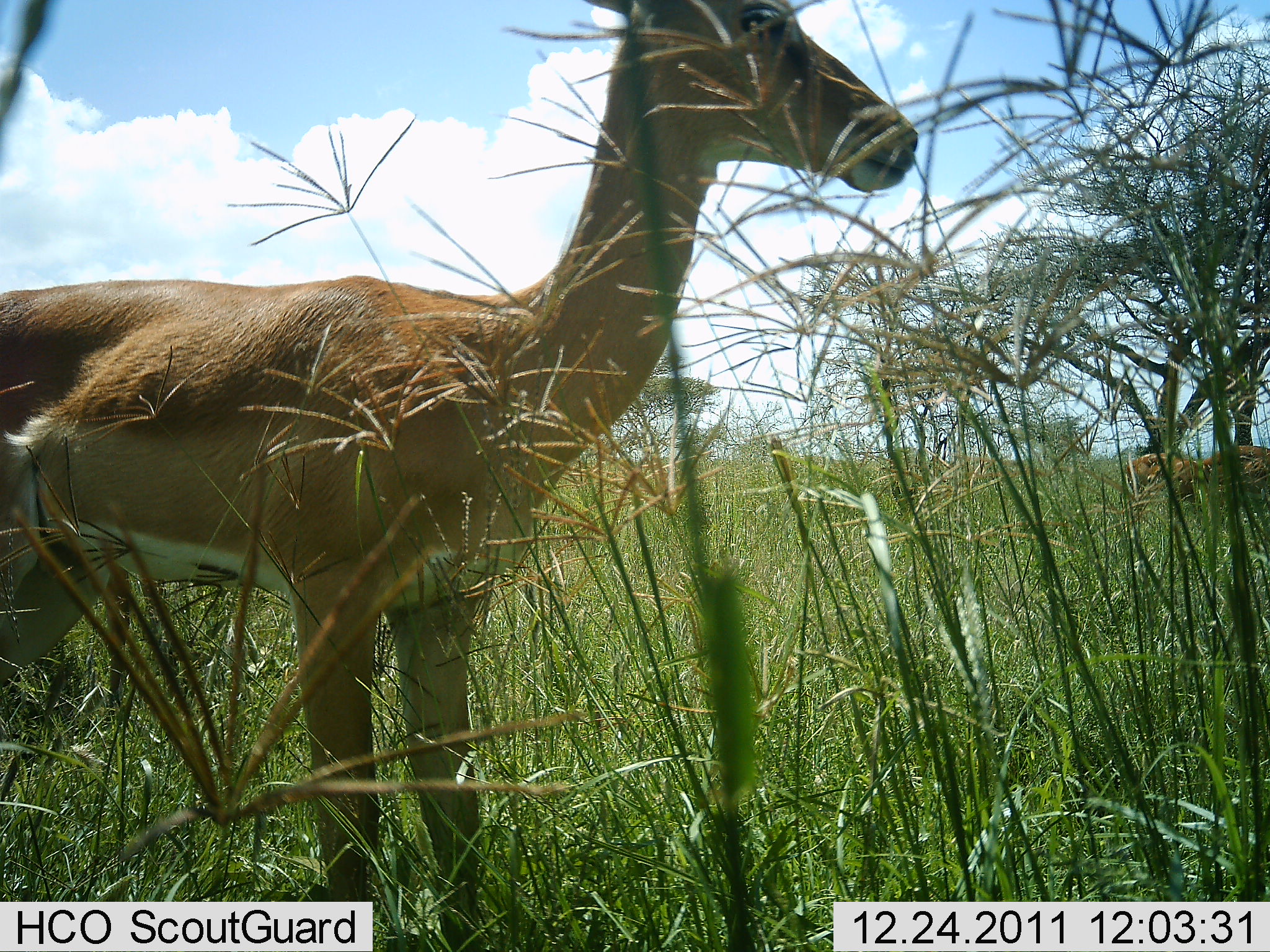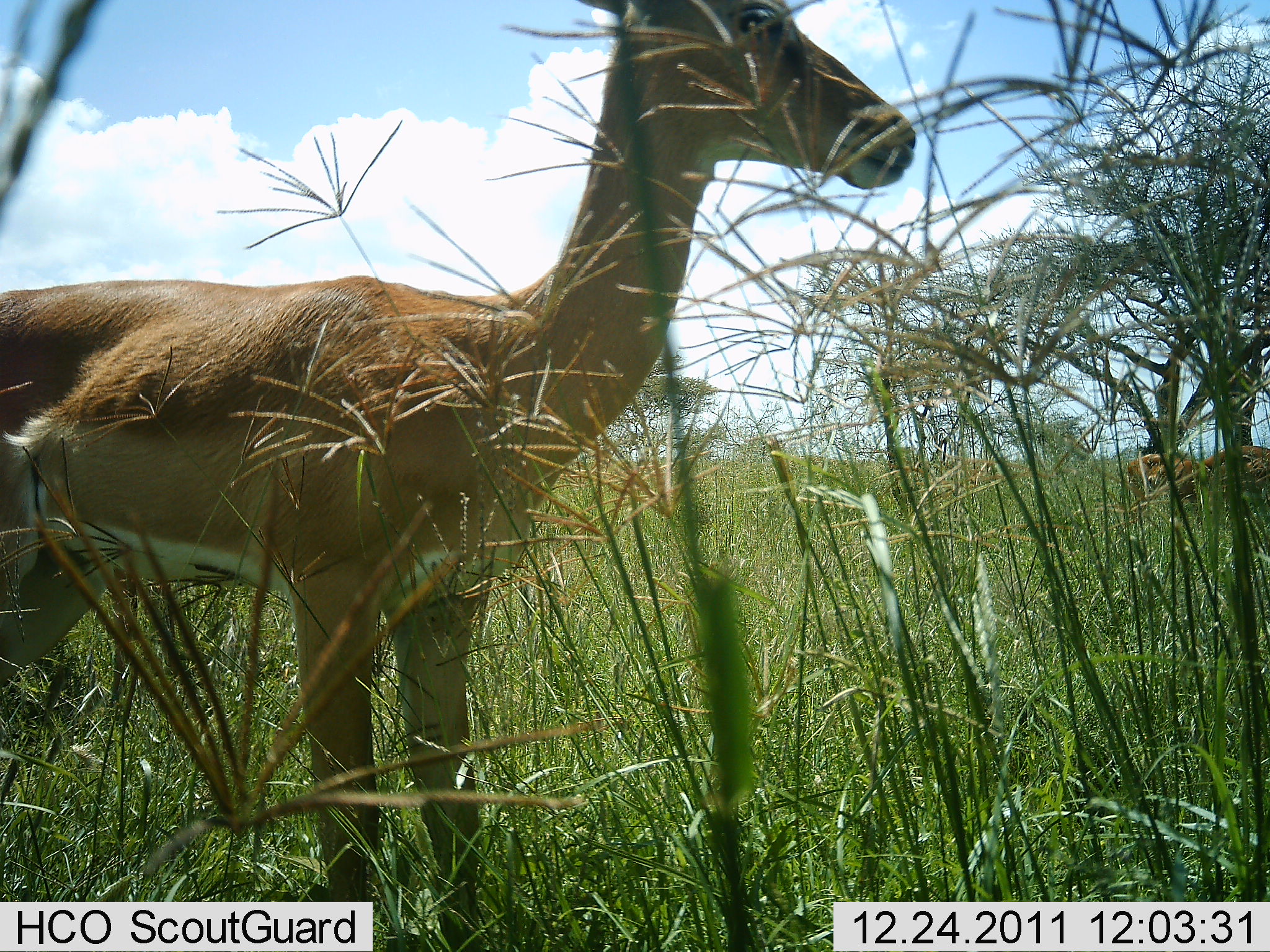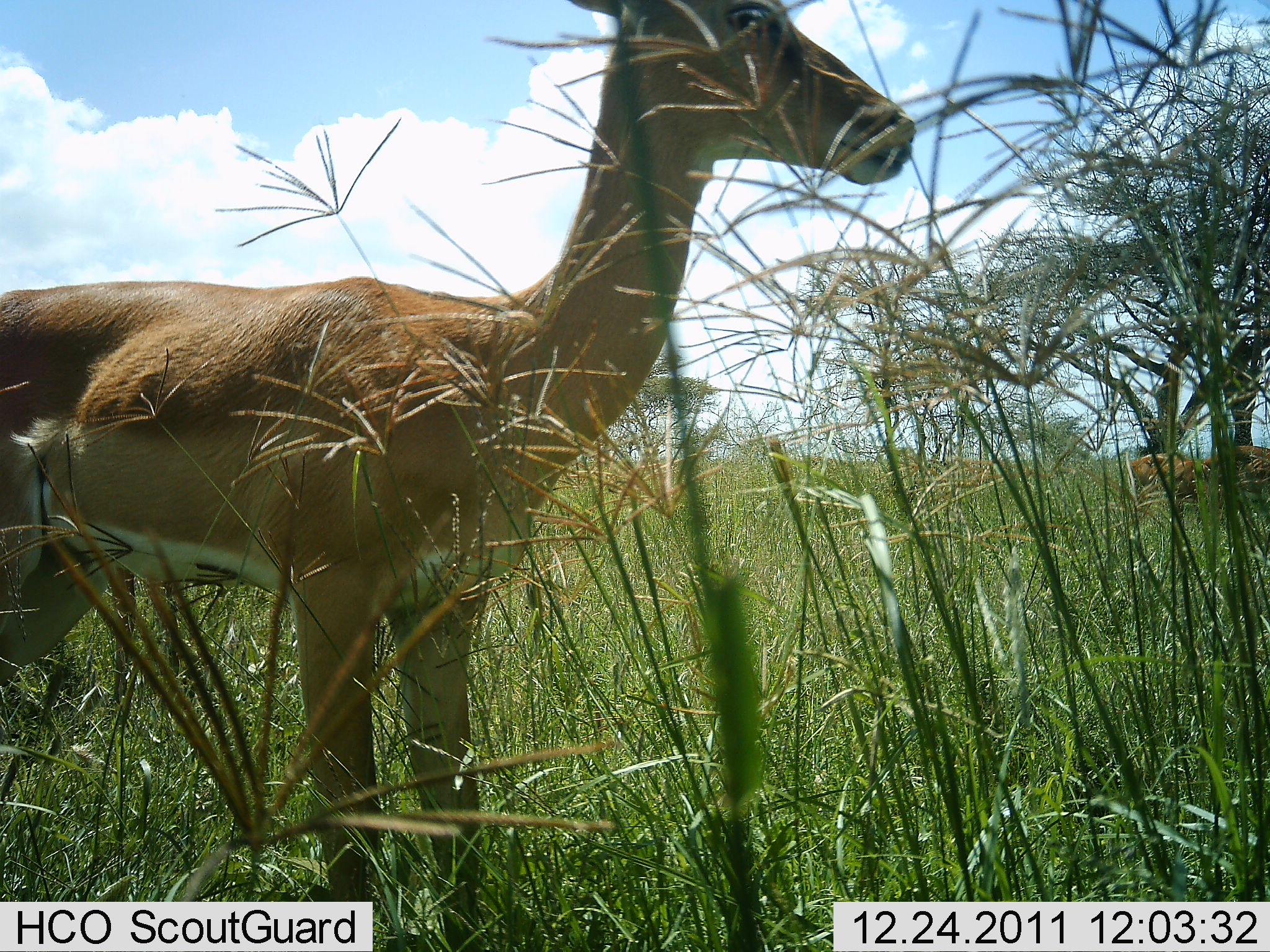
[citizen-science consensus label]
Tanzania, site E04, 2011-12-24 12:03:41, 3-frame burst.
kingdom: Animalia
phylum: Chordata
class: Mammalia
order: Artiodactyla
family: Bovidae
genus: Nanger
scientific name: Nanger granti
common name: grant's gazelle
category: gazellegrants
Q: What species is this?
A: Gazellegrants (grant's gazelle) (Nanger granti).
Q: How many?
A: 1.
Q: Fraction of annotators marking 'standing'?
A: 100%.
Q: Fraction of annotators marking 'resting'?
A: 0%.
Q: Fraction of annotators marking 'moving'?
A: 0%.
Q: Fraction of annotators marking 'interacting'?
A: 0%.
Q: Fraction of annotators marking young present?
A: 0%.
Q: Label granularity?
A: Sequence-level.